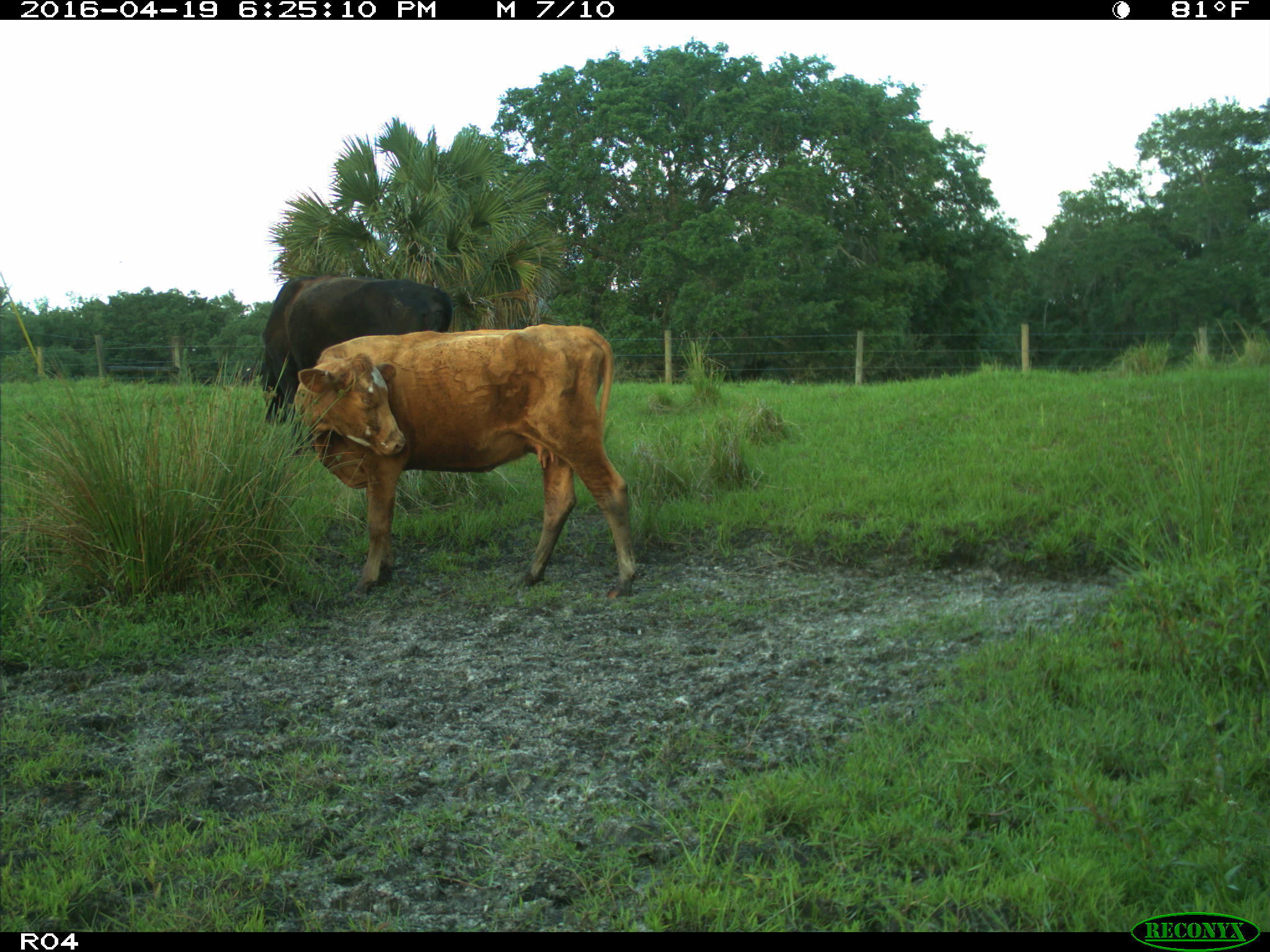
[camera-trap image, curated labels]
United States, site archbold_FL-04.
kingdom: Animalia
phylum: Chordata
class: Mammalia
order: Artiodactyla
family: Bovidae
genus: Bos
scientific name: Bos taurus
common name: domestic cow